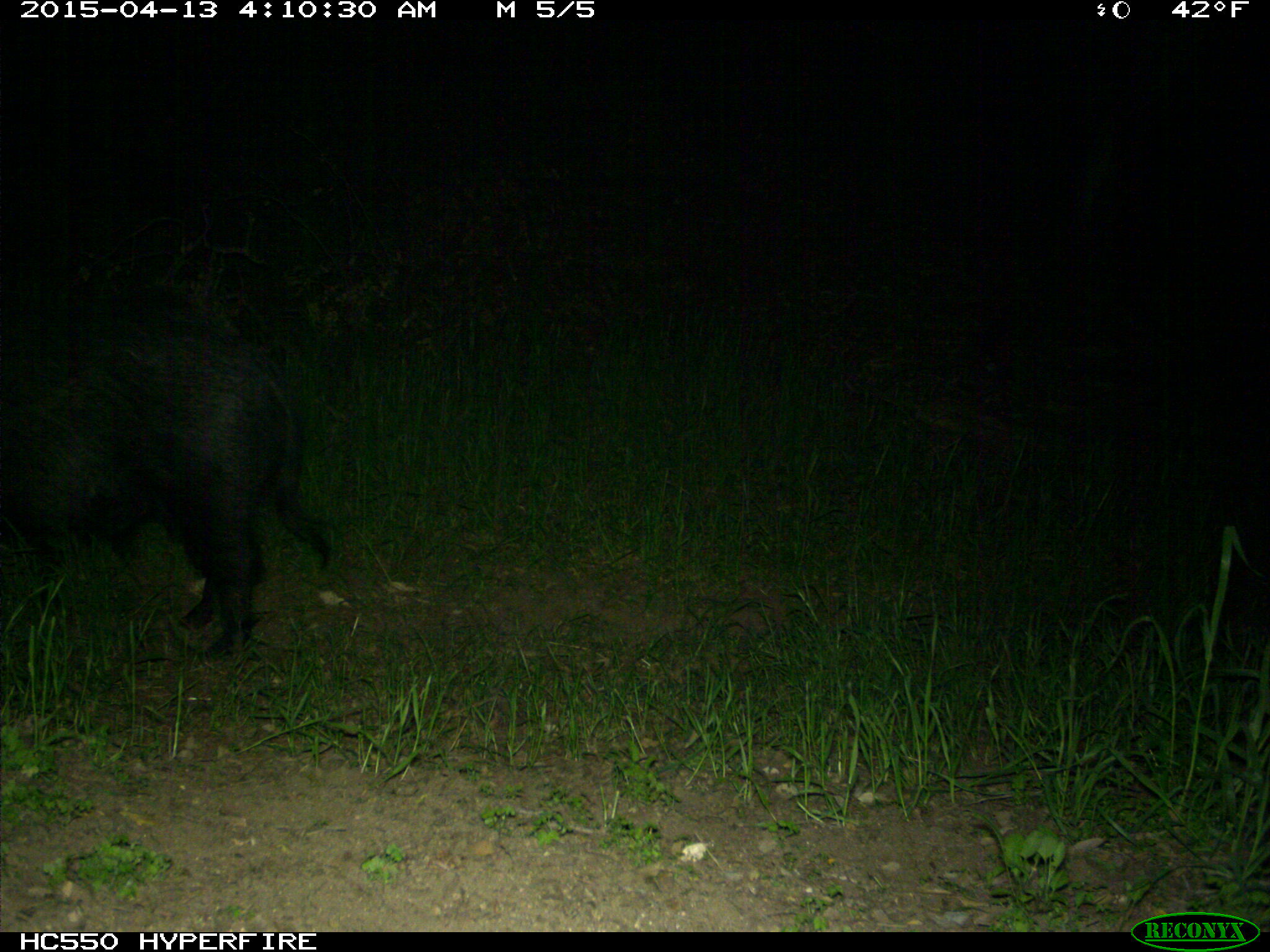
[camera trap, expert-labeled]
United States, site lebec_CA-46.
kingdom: Animalia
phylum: Chordata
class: Mammalia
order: Artiodactyla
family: Suidae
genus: Sus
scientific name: Sus scrofa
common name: wild boar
Sus scrofa (wild boar).